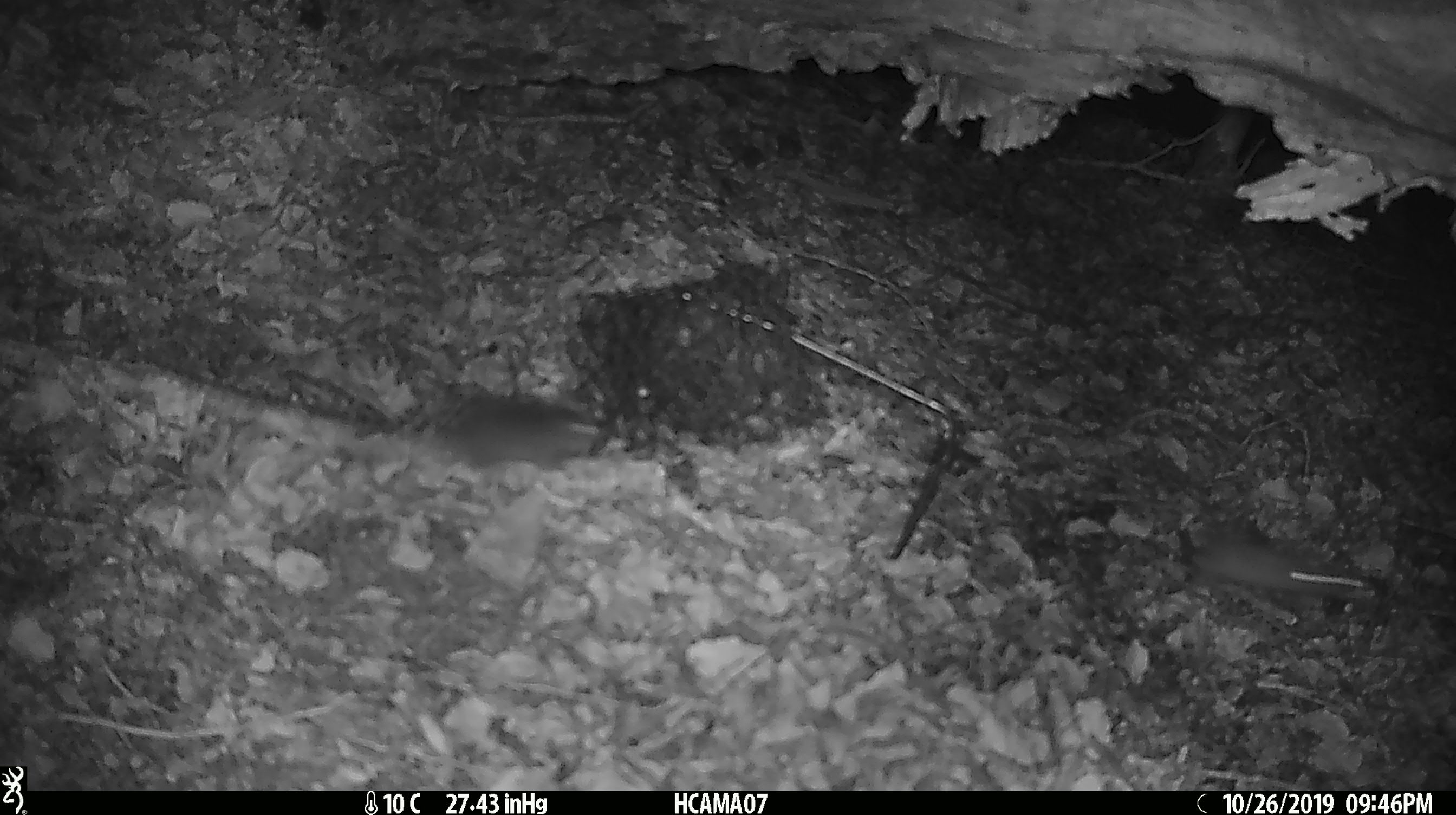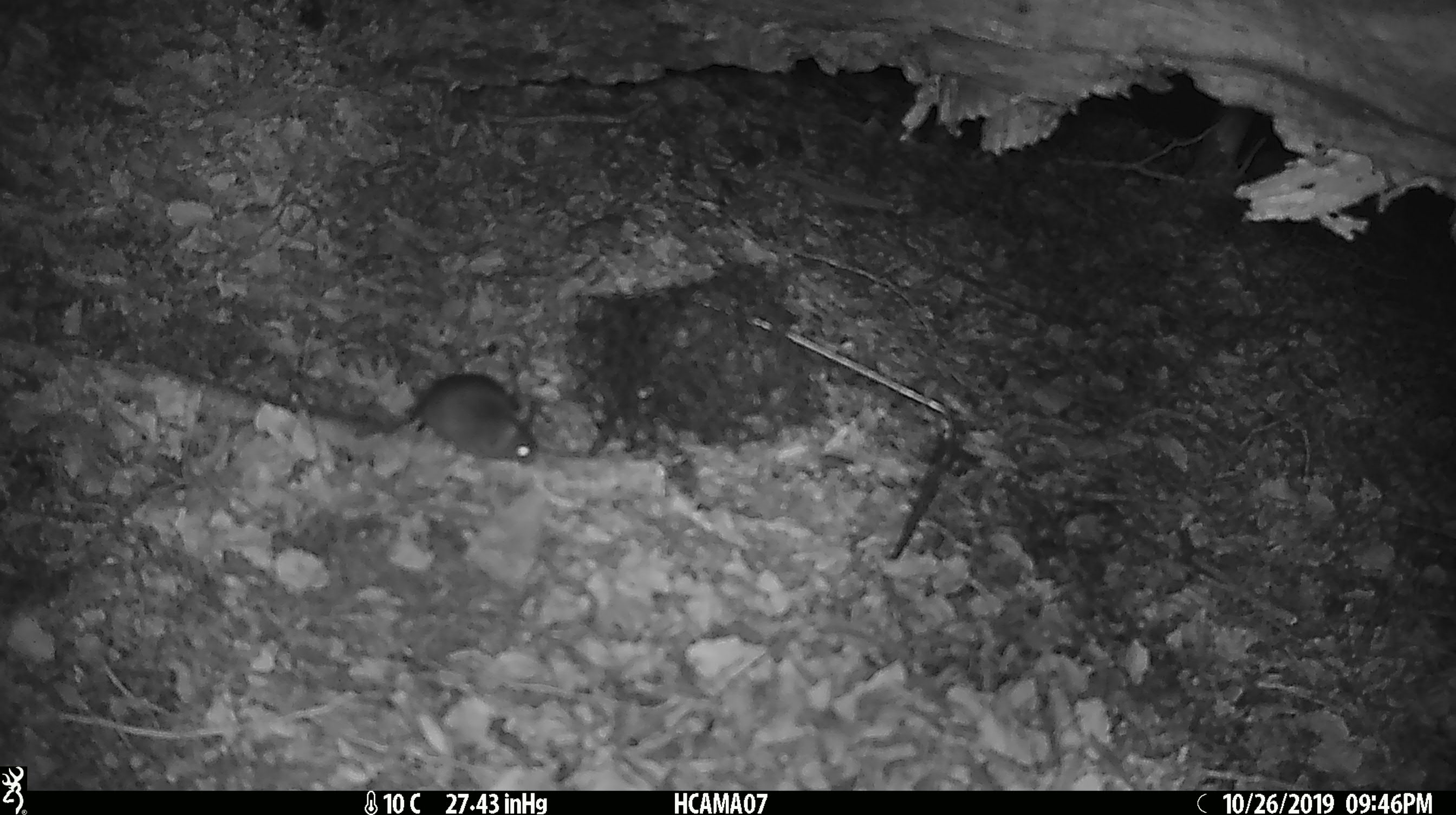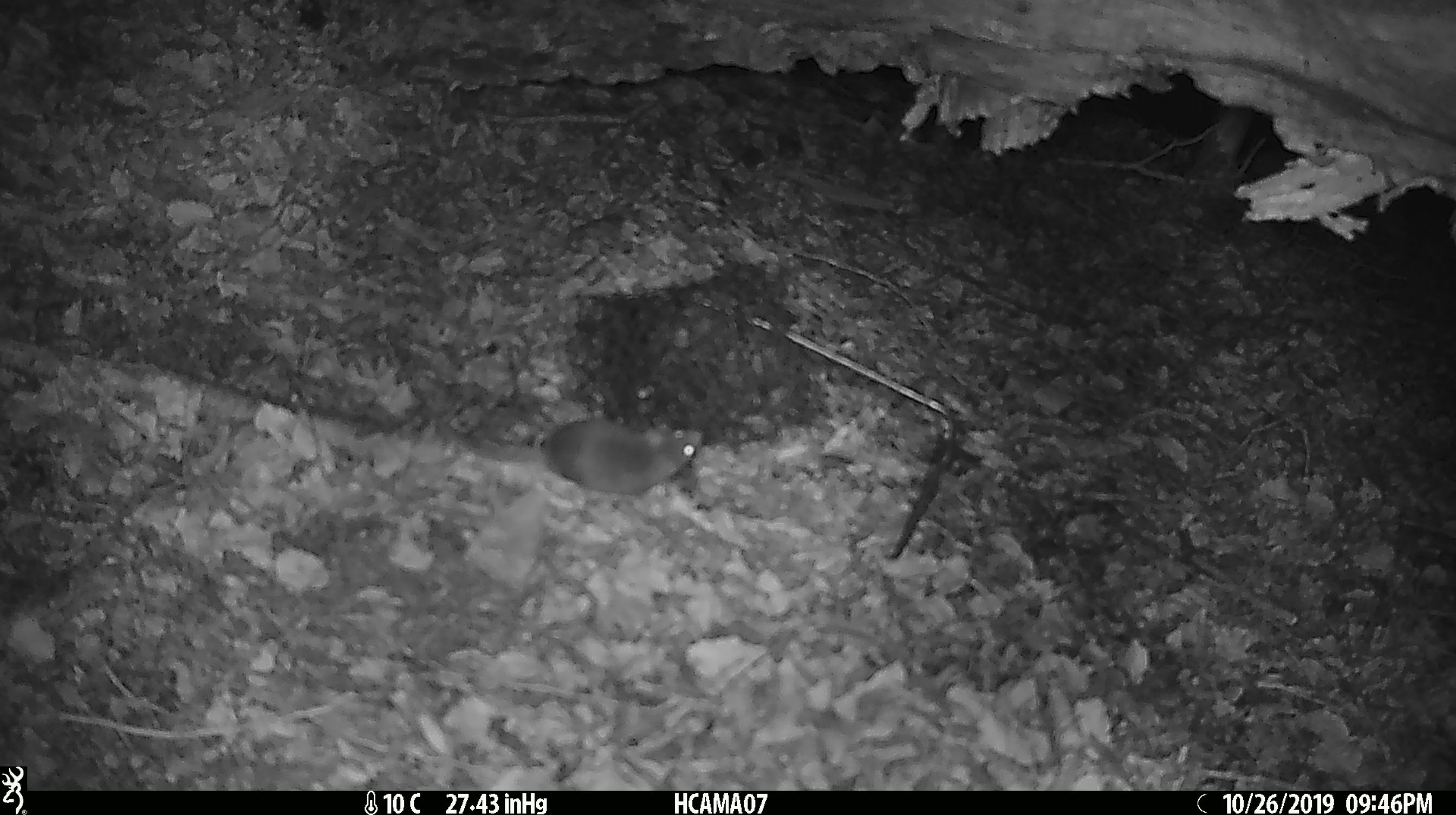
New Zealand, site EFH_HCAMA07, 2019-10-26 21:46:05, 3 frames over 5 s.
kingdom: Animalia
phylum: Chordata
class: Mammalia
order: Rodentia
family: Muridae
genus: Mus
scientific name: Mus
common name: mouse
Mouse (Mus).